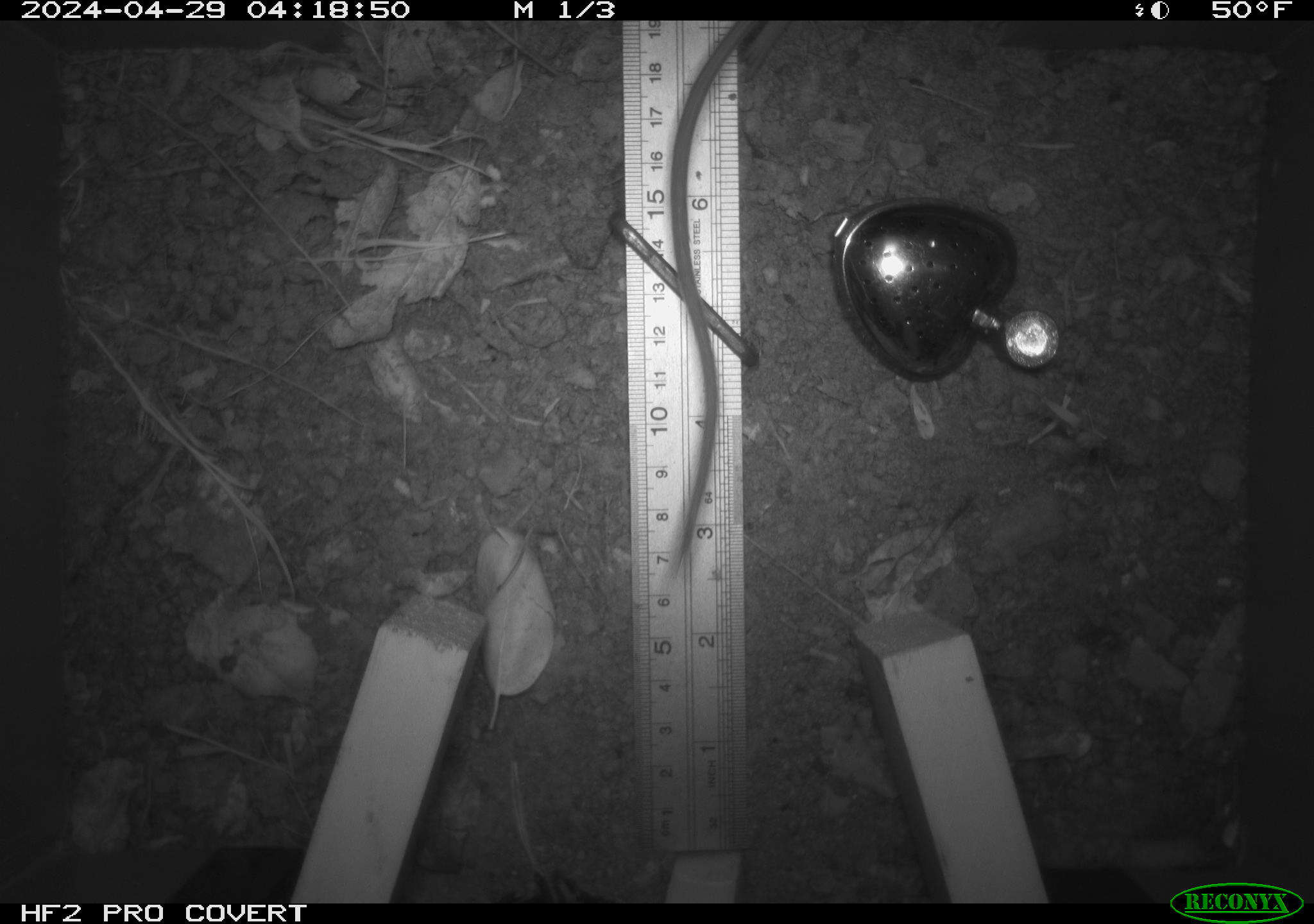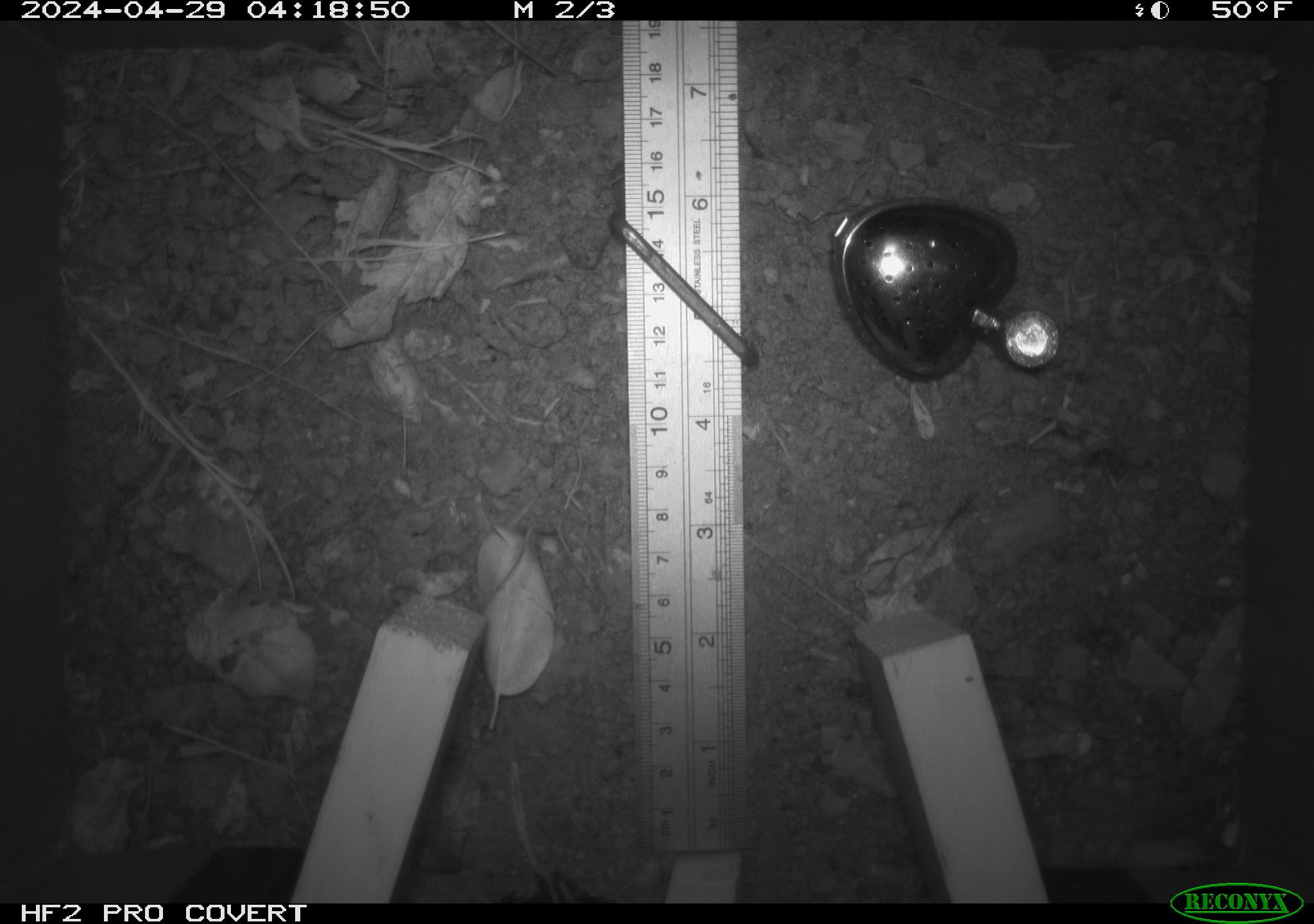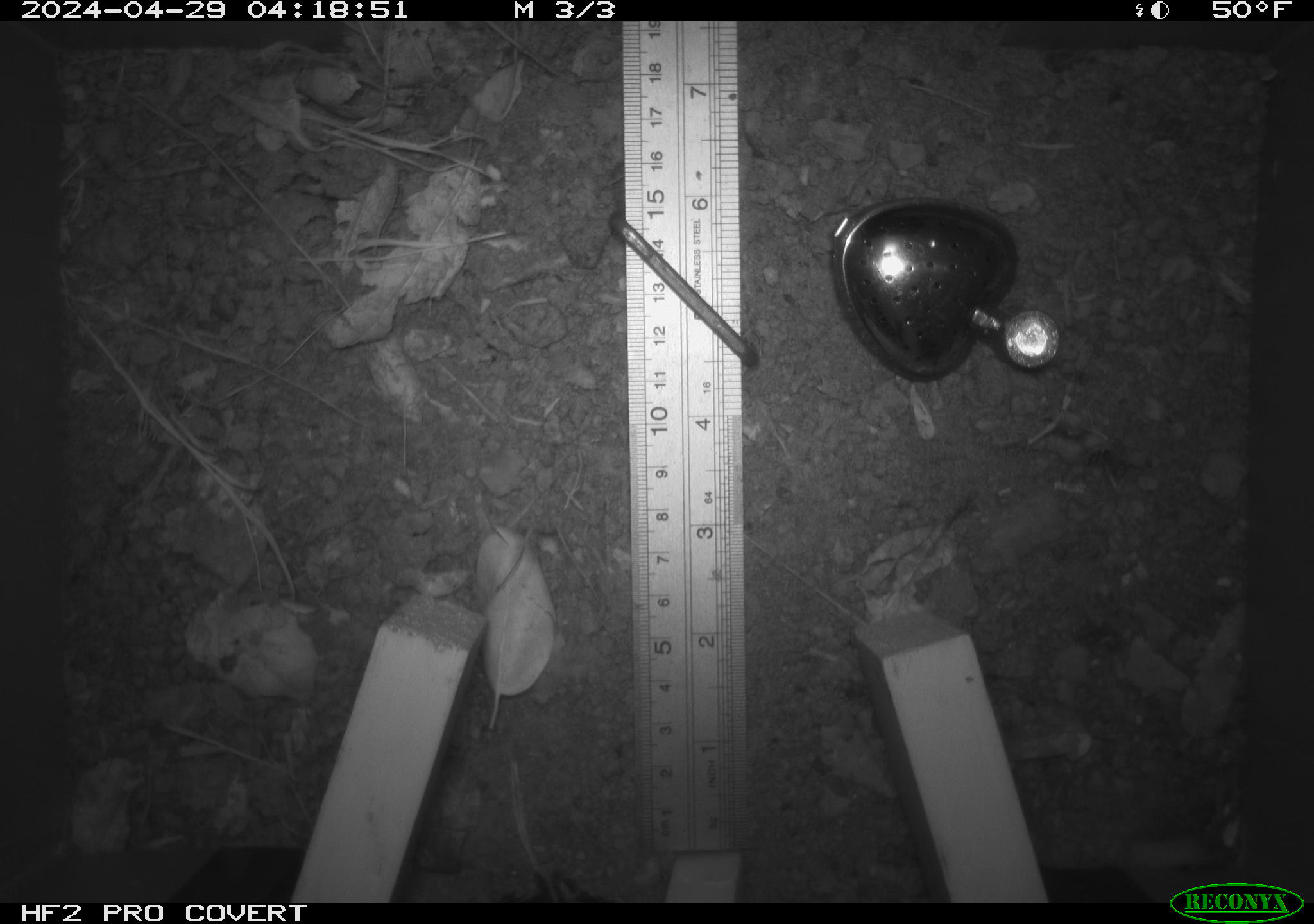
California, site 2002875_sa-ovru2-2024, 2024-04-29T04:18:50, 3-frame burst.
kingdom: Animalia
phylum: Chordata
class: Mammalia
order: Rodentia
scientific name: Rodentia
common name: rodent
Rodent (Rodentia).